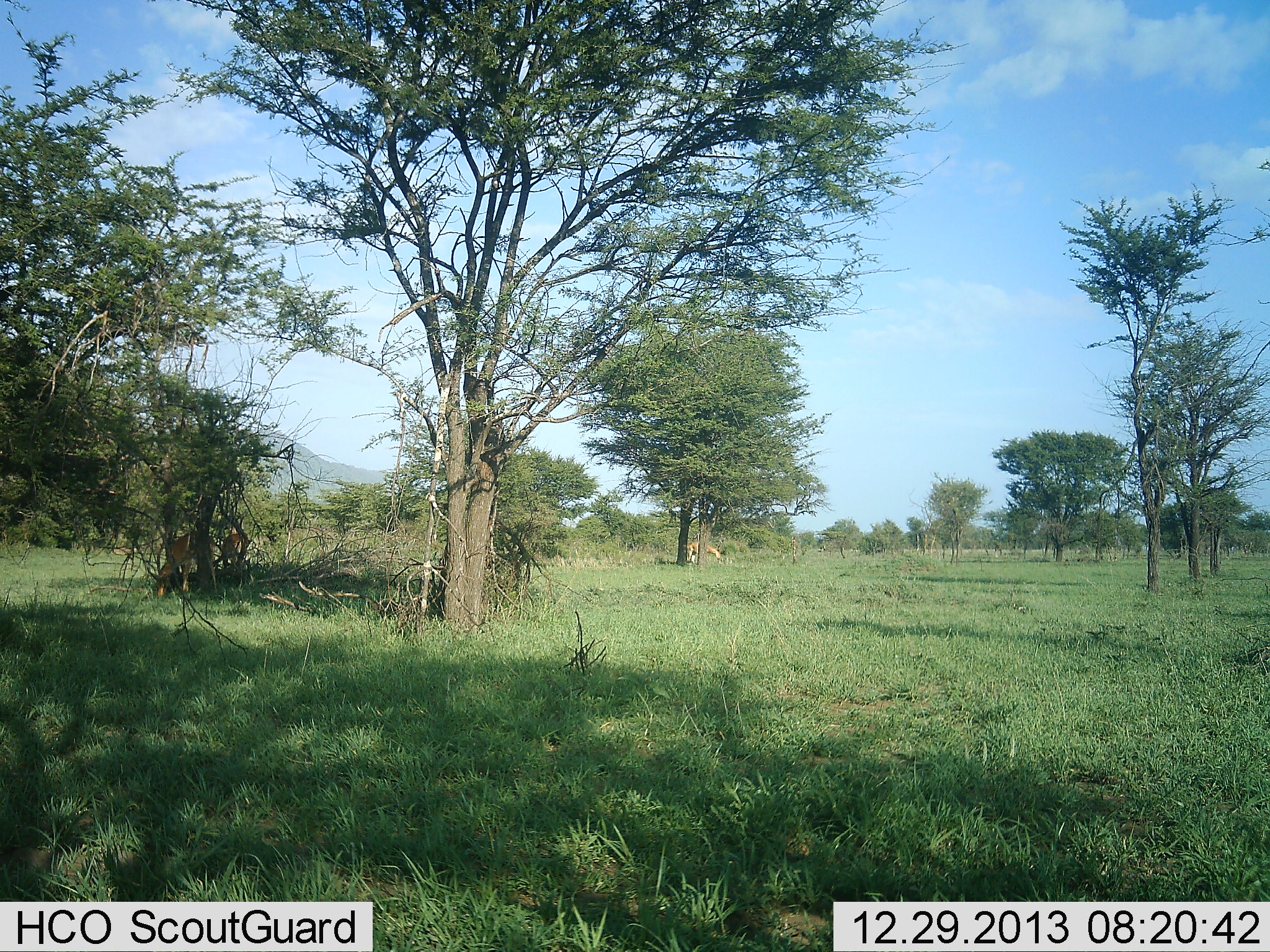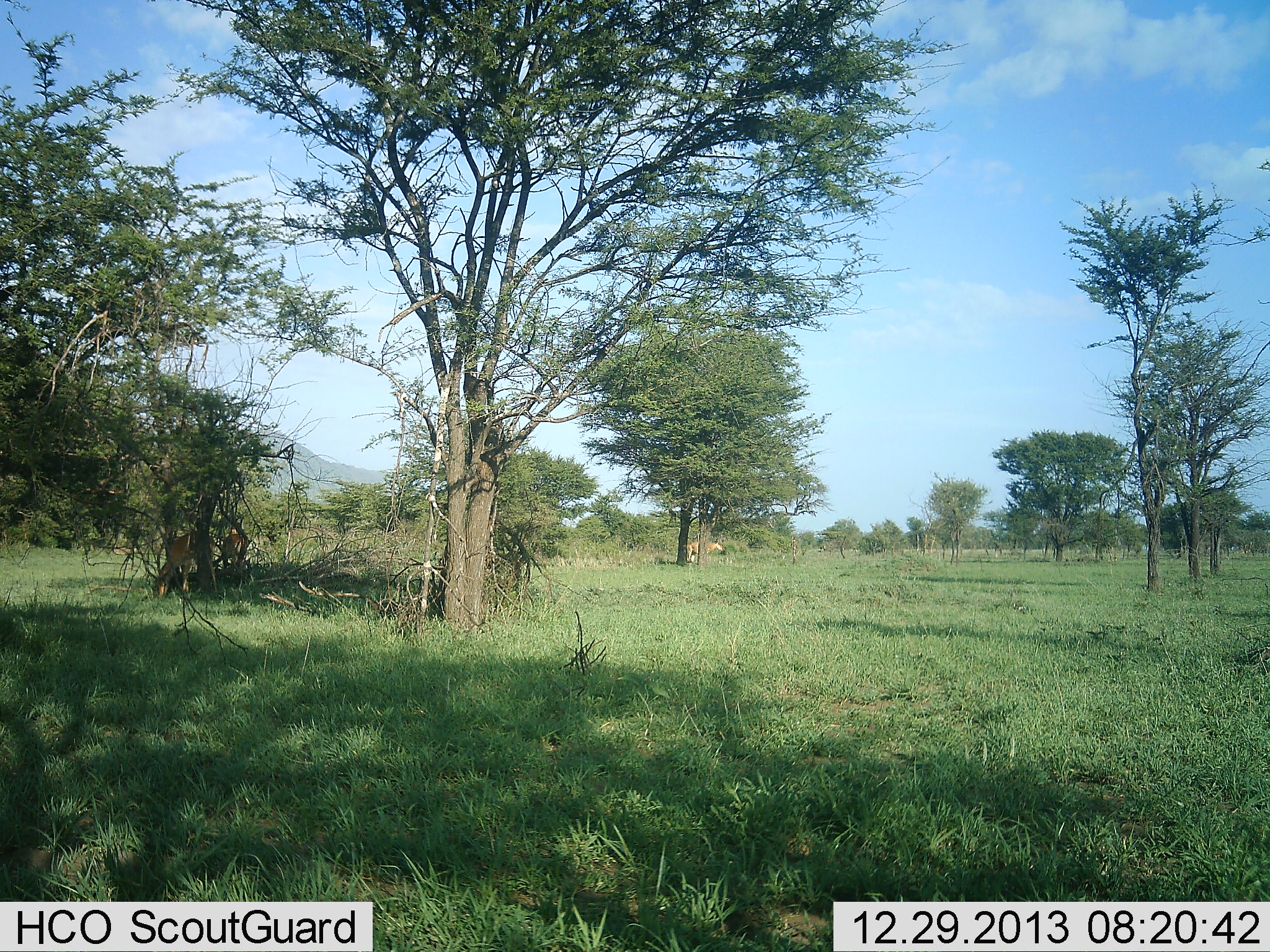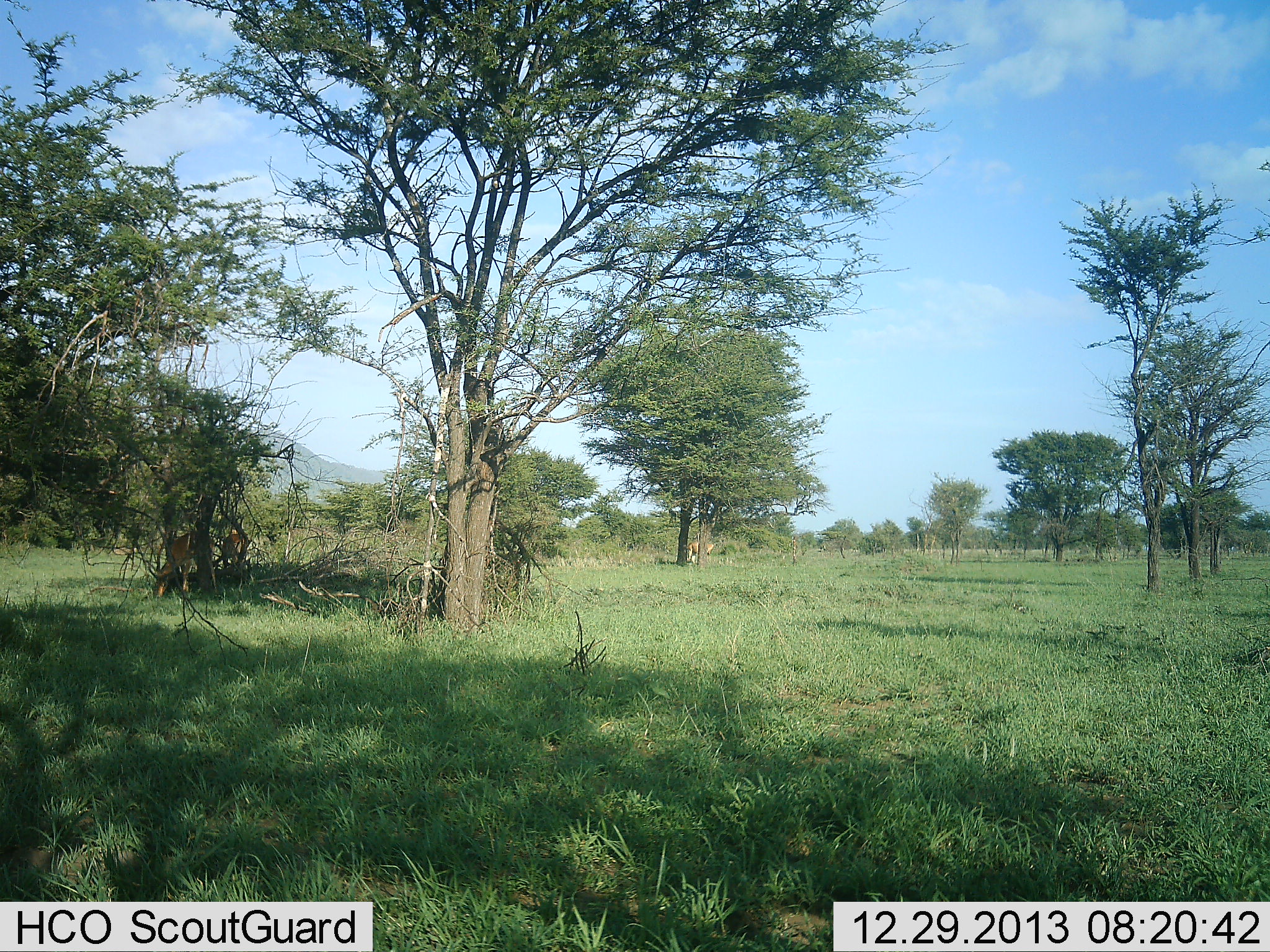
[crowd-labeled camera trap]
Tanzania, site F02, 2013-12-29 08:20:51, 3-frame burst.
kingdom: Animalia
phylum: Chordata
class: Mammalia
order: Artiodactyla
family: Bovidae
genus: Aepyceros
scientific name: Aepyceros melampus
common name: impala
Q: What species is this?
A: Impala (Aepyceros melampus).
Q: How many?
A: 3.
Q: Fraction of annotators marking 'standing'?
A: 20%.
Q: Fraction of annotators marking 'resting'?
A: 0%.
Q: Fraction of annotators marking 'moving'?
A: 10%.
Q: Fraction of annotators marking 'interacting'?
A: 0%.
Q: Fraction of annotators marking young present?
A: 0%.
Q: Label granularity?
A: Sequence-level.